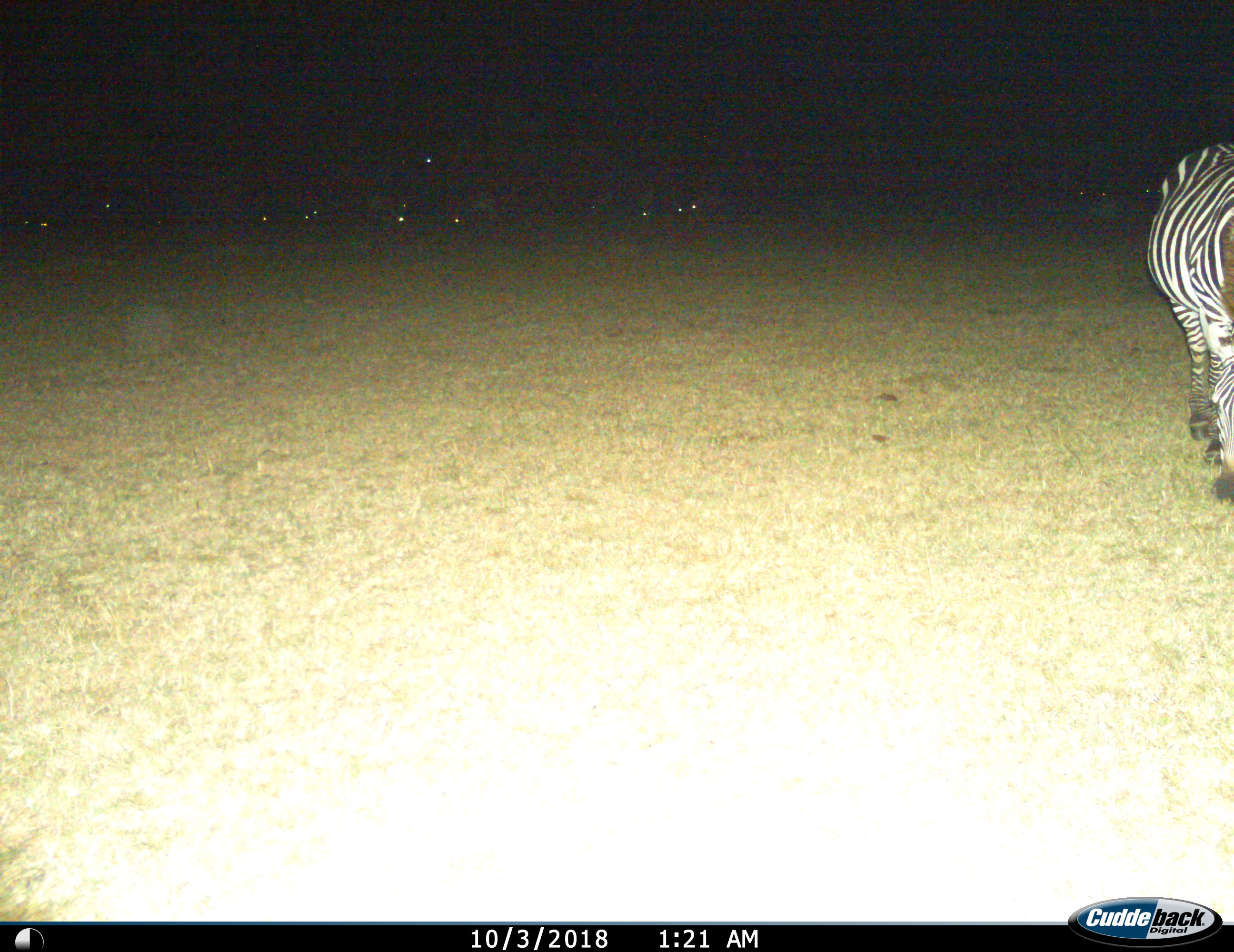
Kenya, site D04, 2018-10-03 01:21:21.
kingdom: Animalia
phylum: Chordata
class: Mammalia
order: Perissodactyla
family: Equidae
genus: Equus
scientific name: Equus quagga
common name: plains zebra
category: zebra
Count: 1.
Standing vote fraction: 50%.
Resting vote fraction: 0%.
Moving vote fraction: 20%.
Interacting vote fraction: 0%.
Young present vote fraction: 0%.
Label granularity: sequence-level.